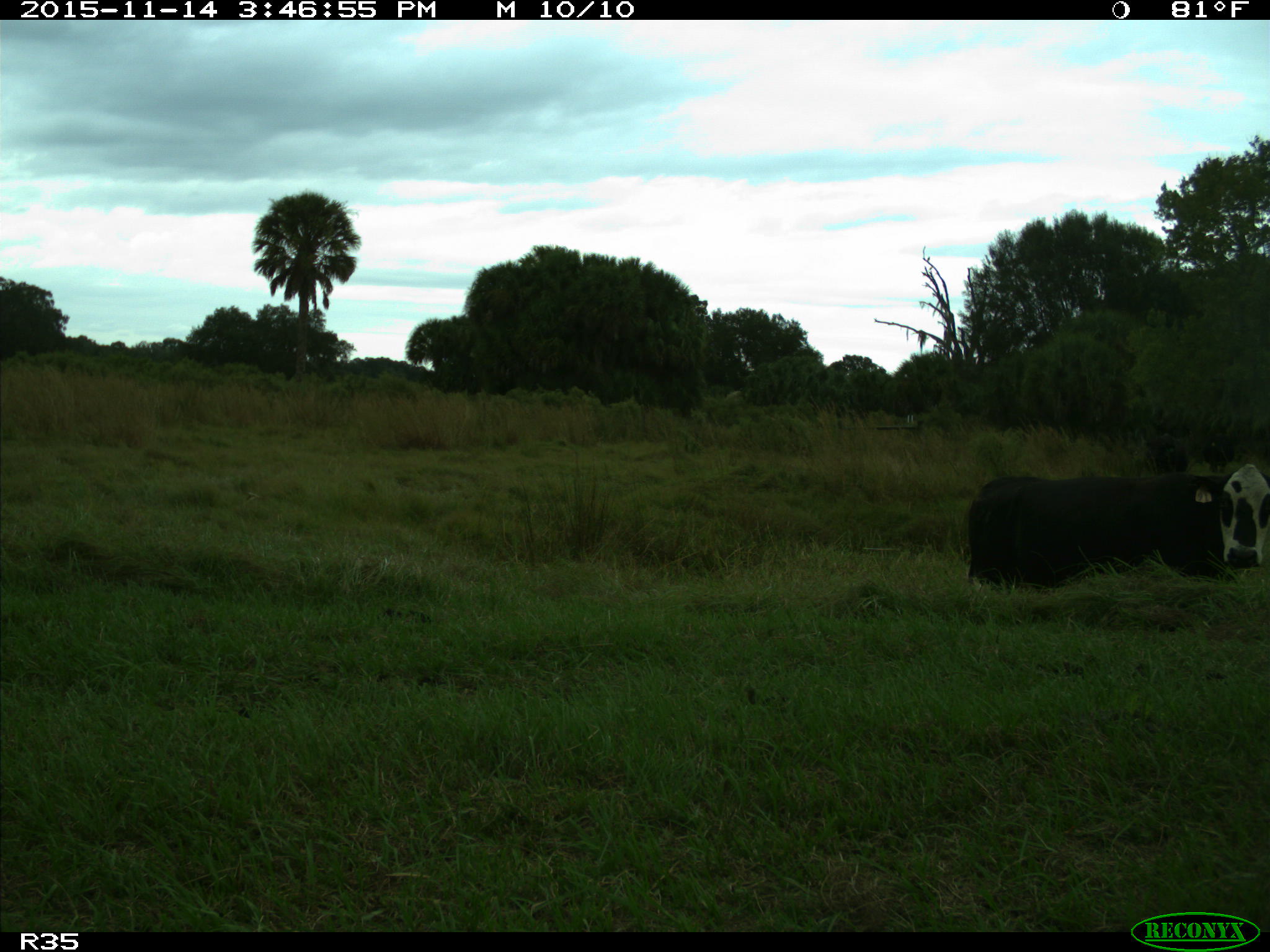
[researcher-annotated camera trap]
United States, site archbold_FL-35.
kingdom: Animalia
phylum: Chordata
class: Mammalia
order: Artiodactyla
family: Bovidae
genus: Bos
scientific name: Bos taurus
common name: domestic cow